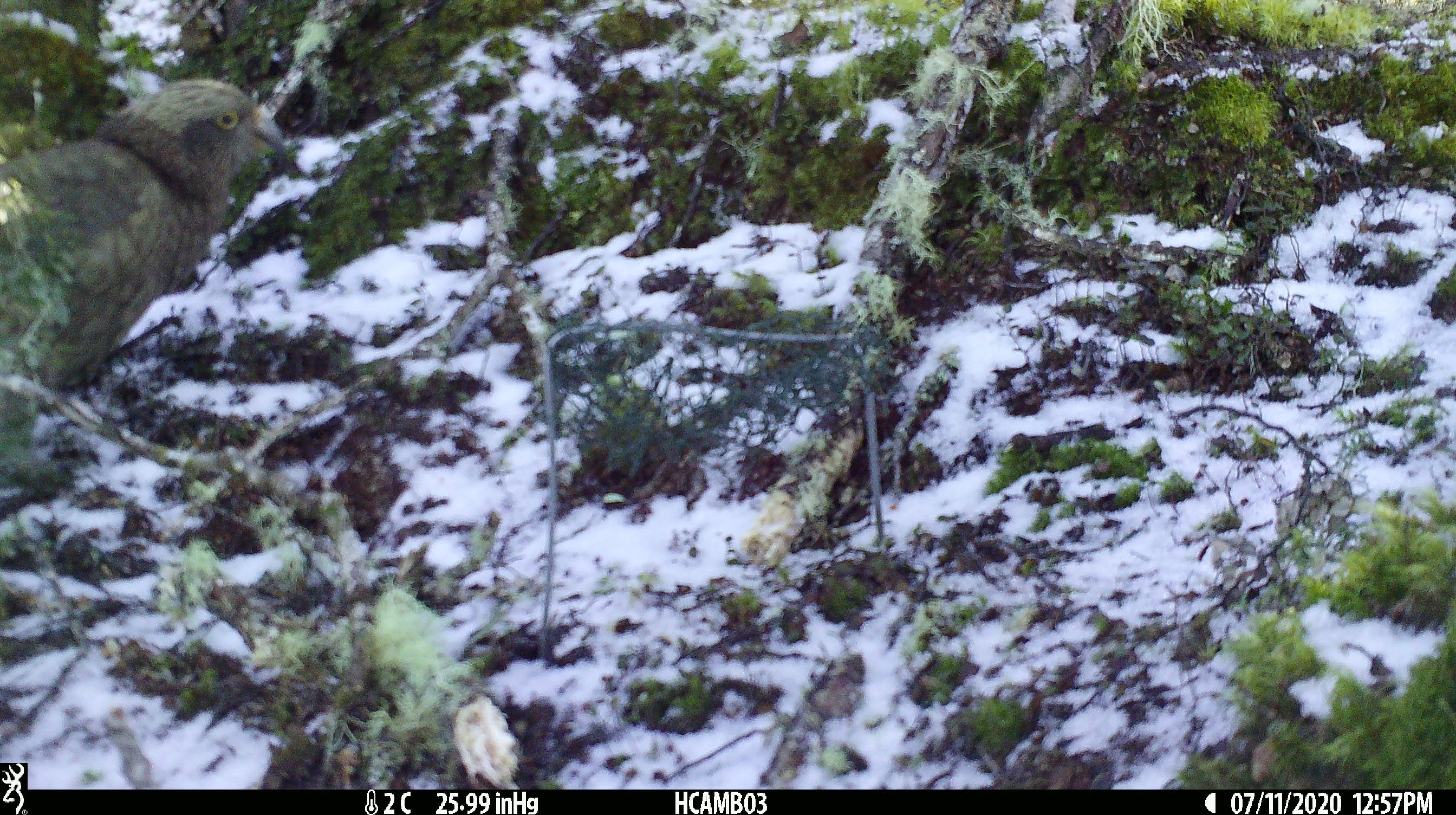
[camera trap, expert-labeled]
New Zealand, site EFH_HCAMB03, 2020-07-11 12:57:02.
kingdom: Animalia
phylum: Chordata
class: Aves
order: Psittaciformes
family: Strigopidae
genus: Nestor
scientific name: Nestor notabilis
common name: kea